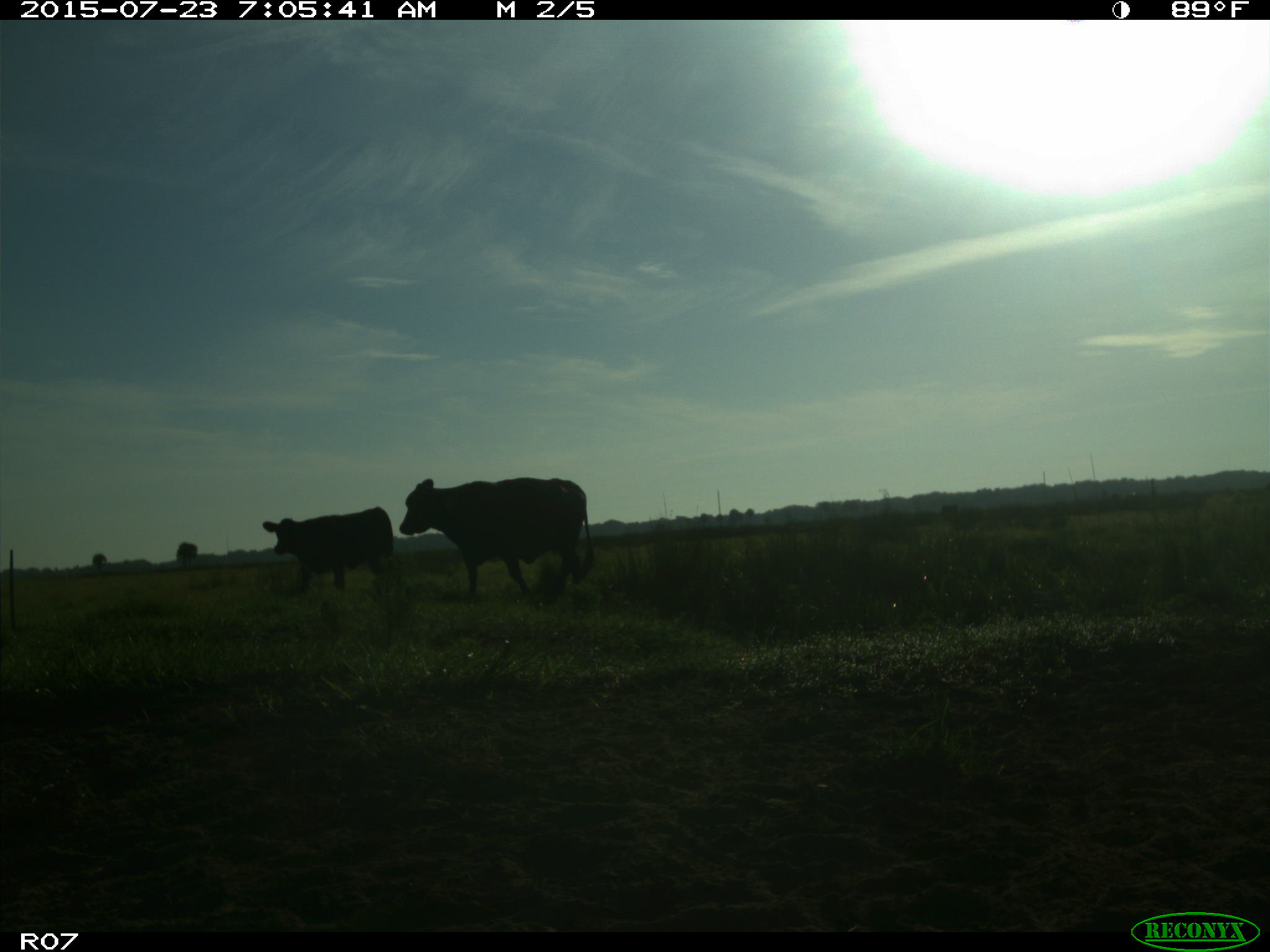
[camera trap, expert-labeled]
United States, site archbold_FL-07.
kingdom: Animalia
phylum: Chordata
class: Mammalia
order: Artiodactyla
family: Bovidae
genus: Bos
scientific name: Bos taurus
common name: domestic cow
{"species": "Bos taurus (domestic cow)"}